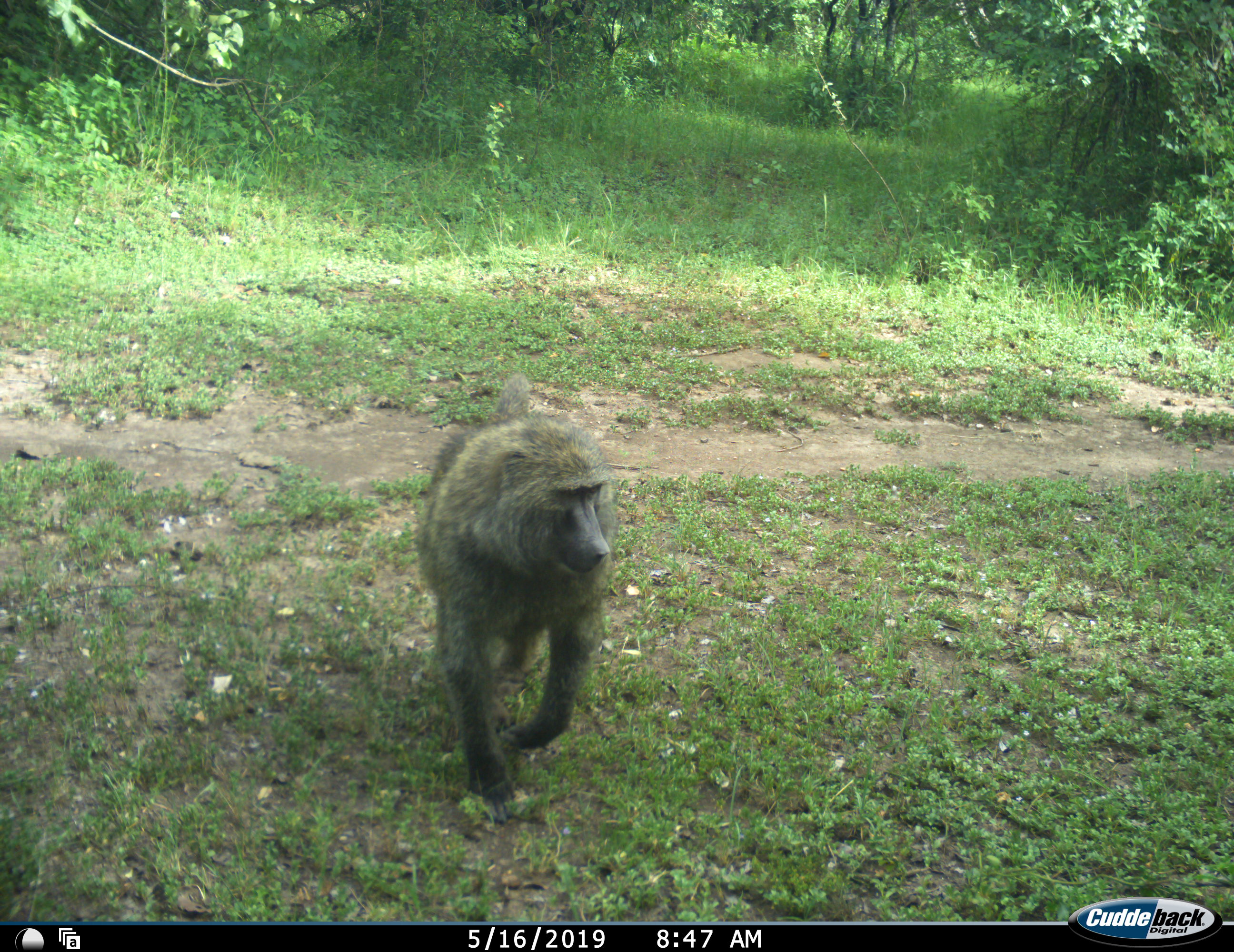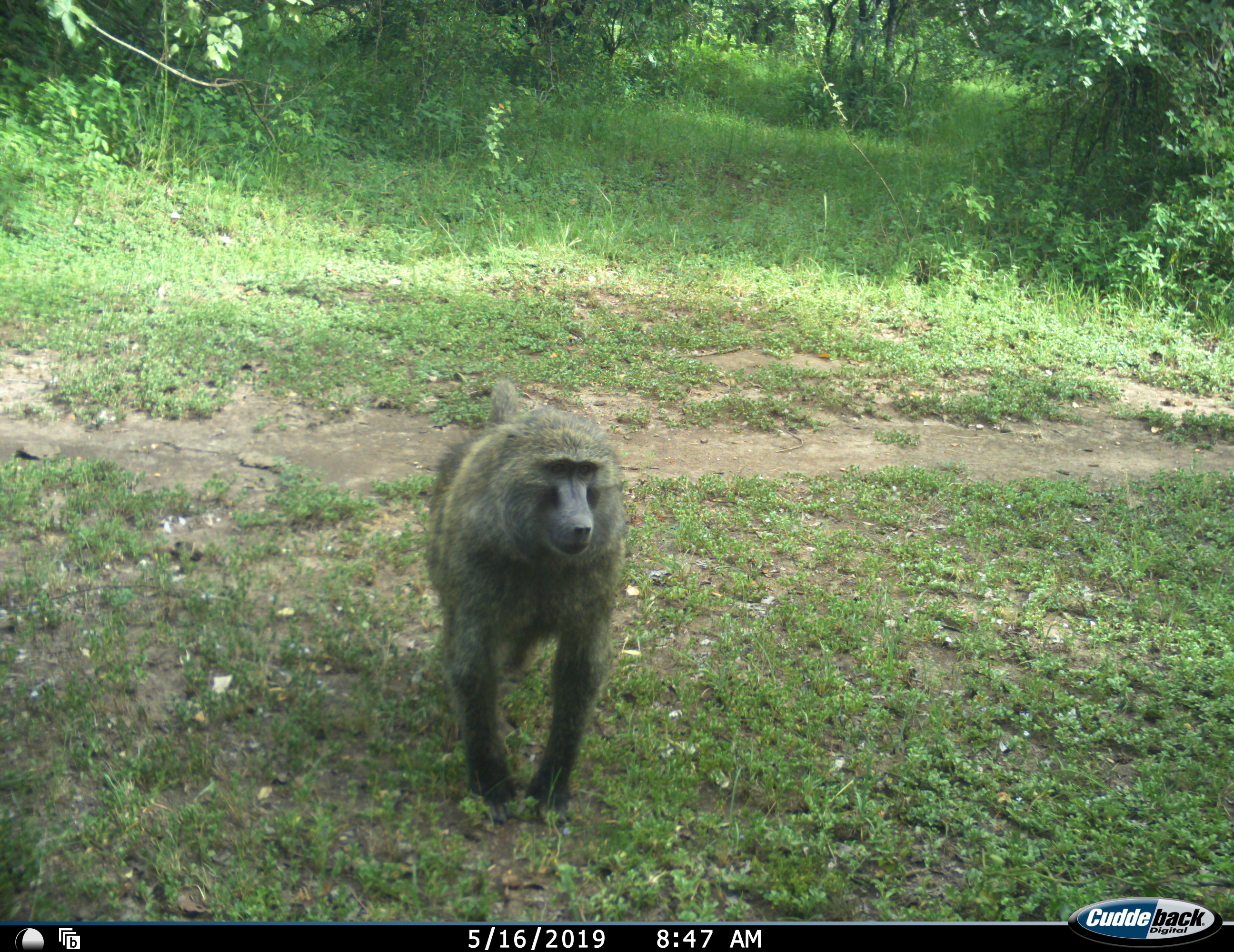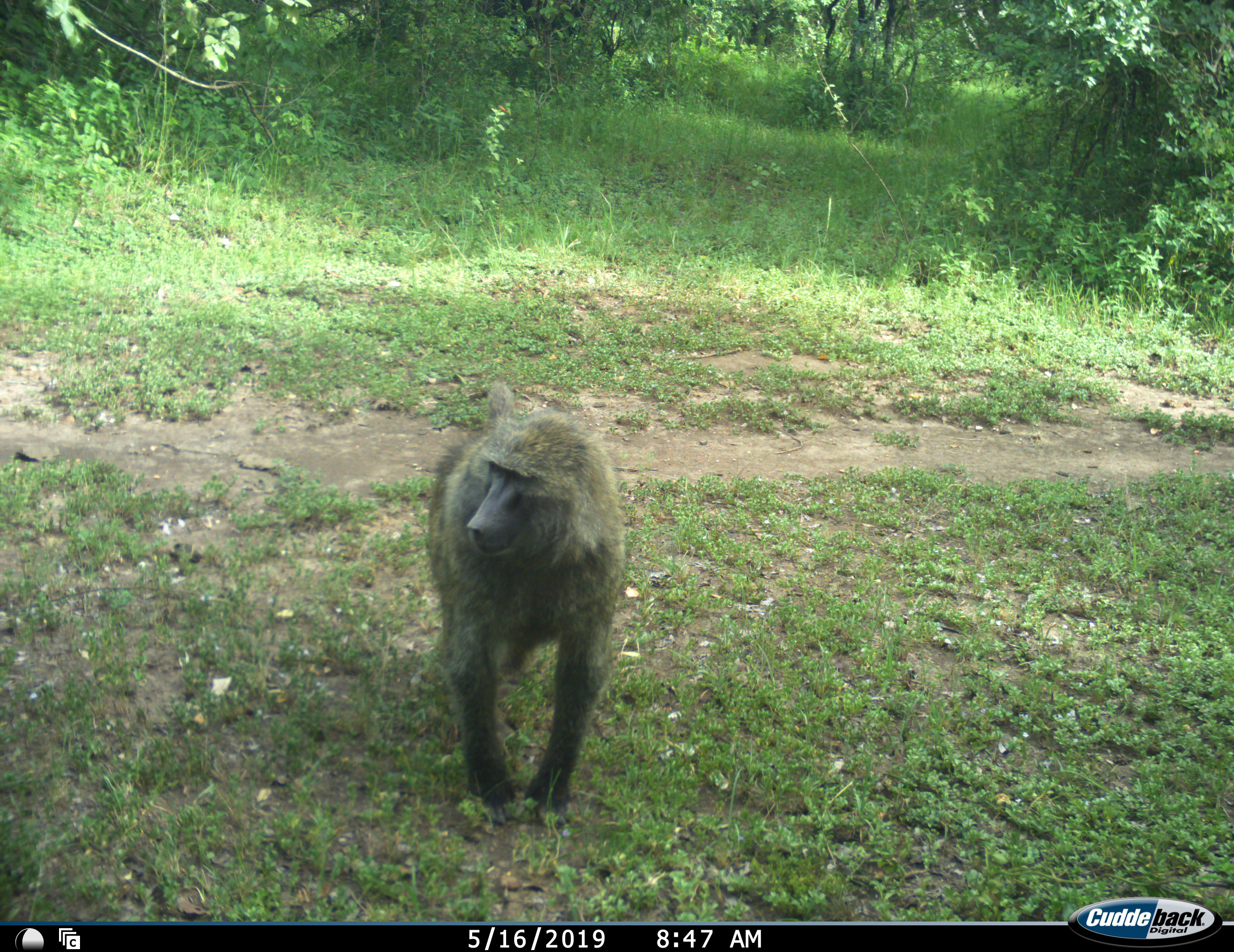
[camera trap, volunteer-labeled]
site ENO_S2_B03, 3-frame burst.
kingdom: Animalia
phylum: Chordata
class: Mammalia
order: Primates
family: Cercopithecidae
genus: Papio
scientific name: Papio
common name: baboon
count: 1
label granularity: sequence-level